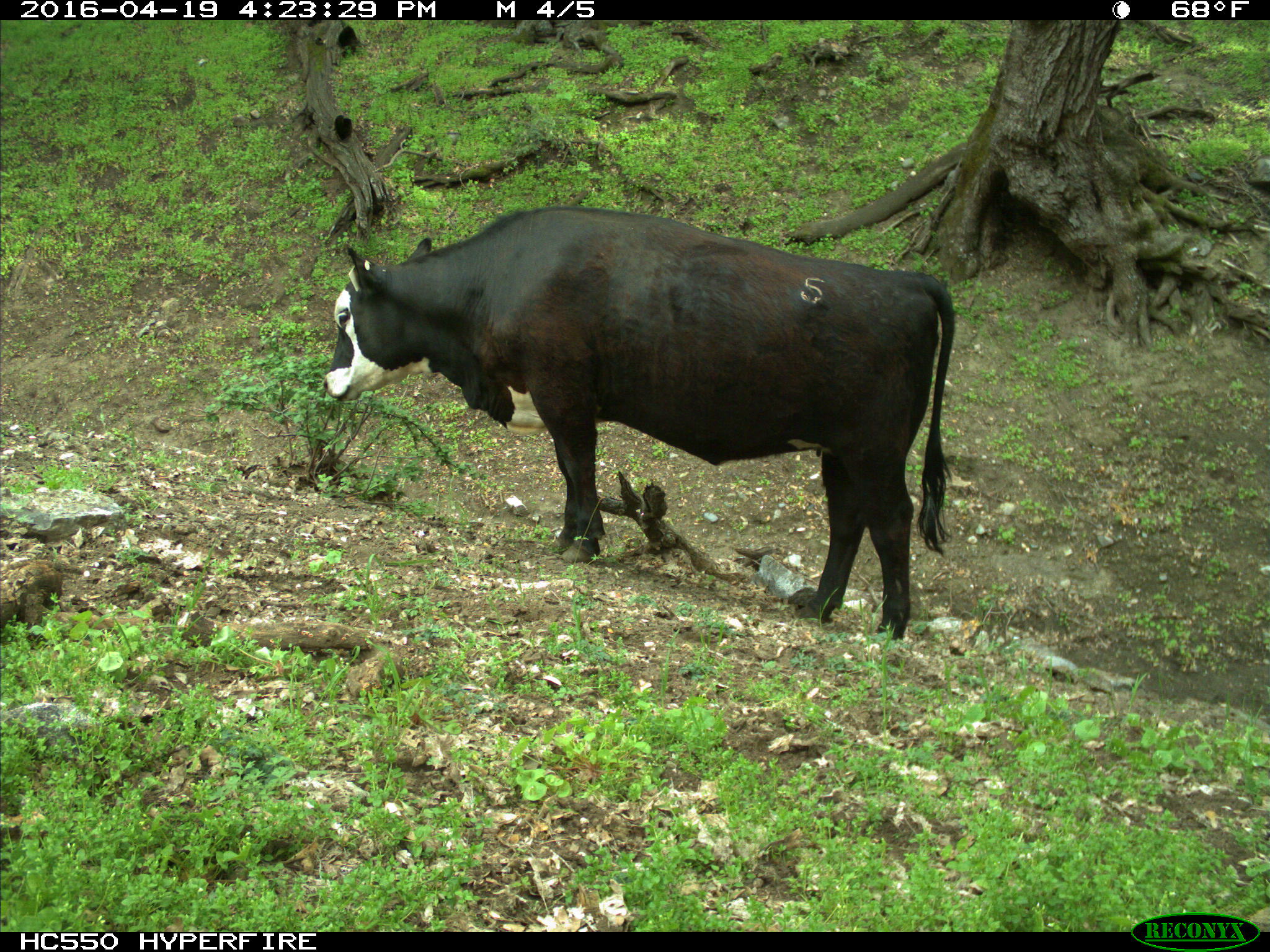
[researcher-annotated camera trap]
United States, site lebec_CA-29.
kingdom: Animalia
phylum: Chordata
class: Mammalia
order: Artiodactyla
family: Bovidae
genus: Bos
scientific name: Bos taurus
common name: domestic cow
Bos taurus (domestic cow).